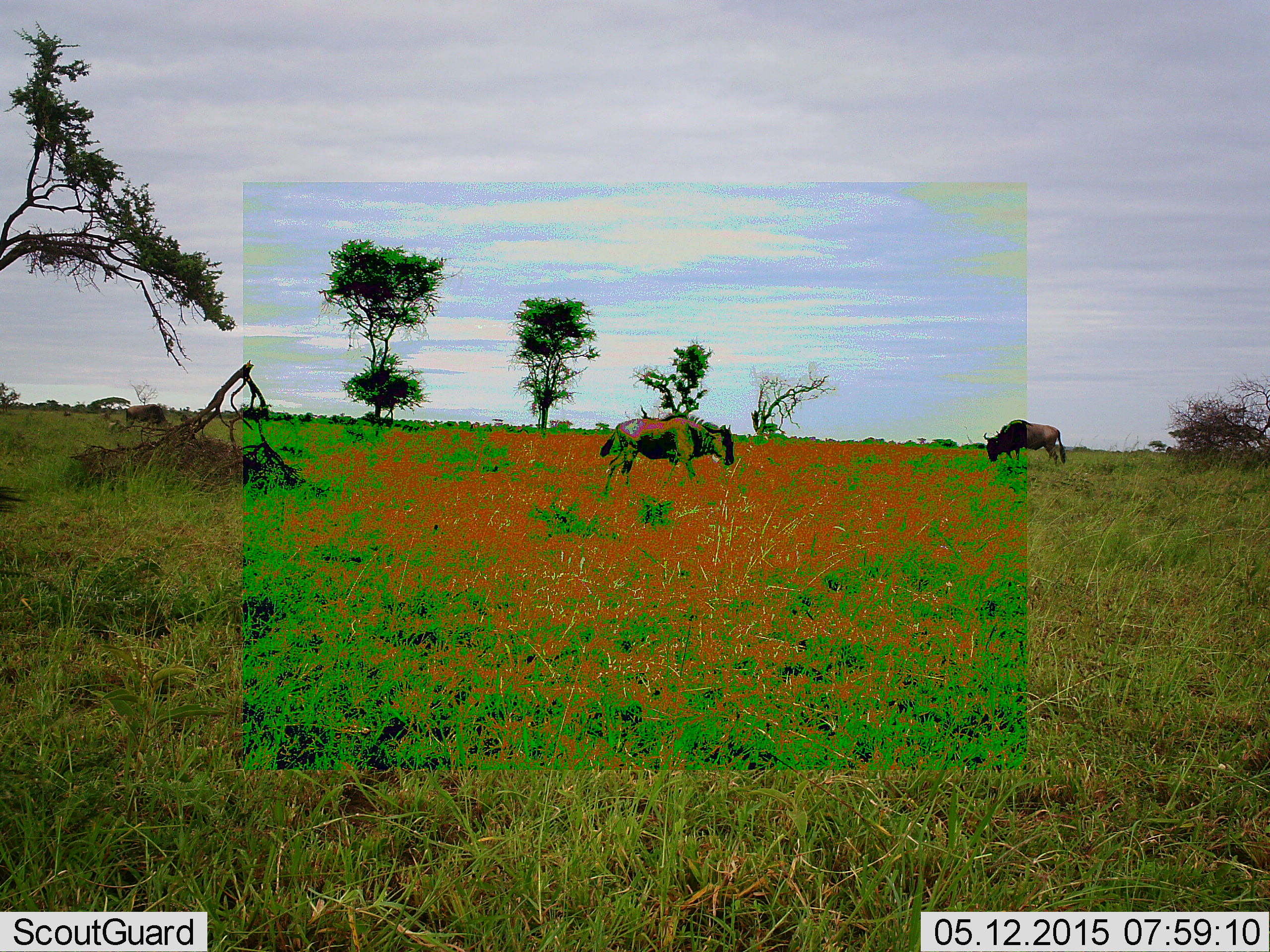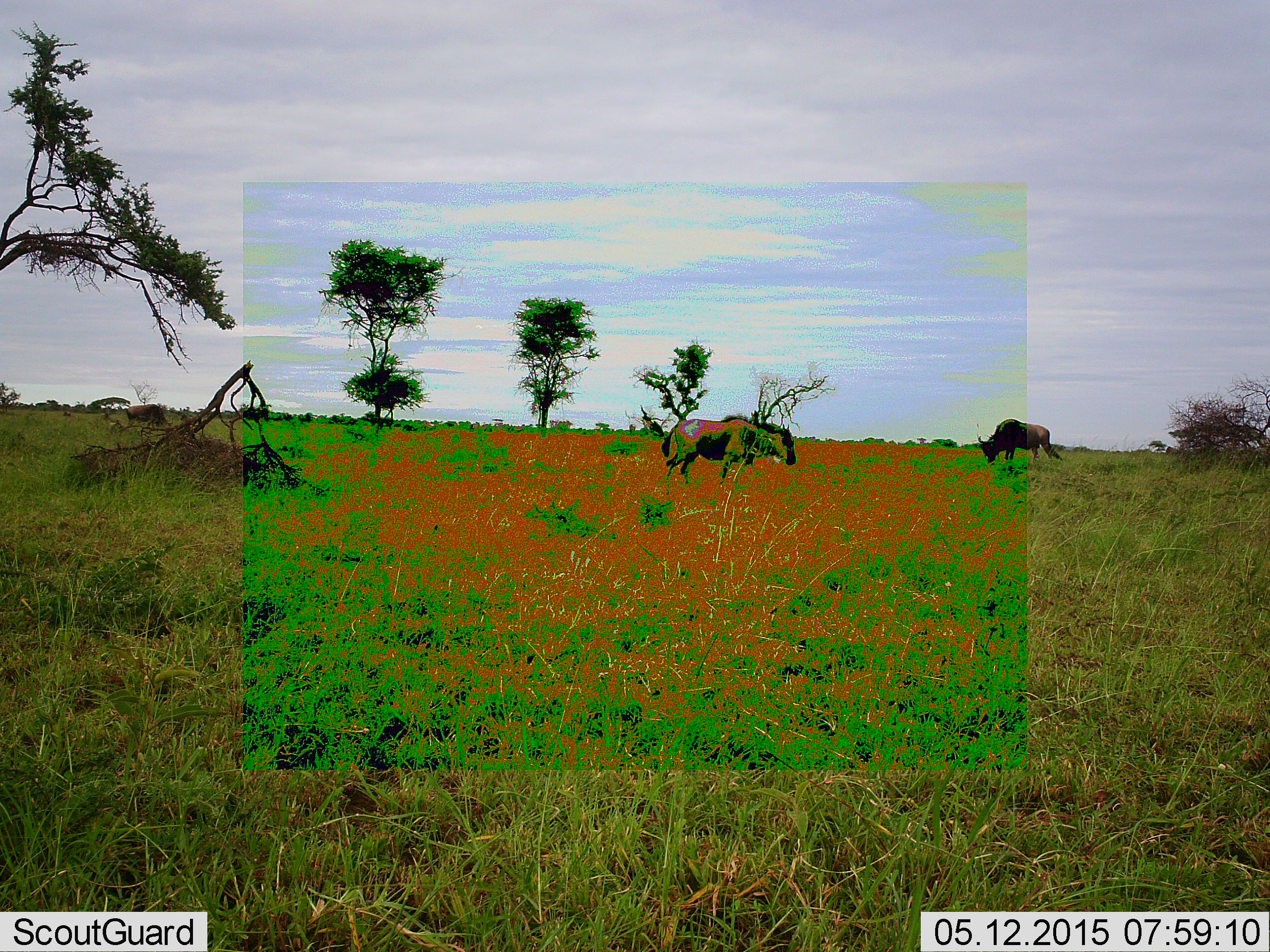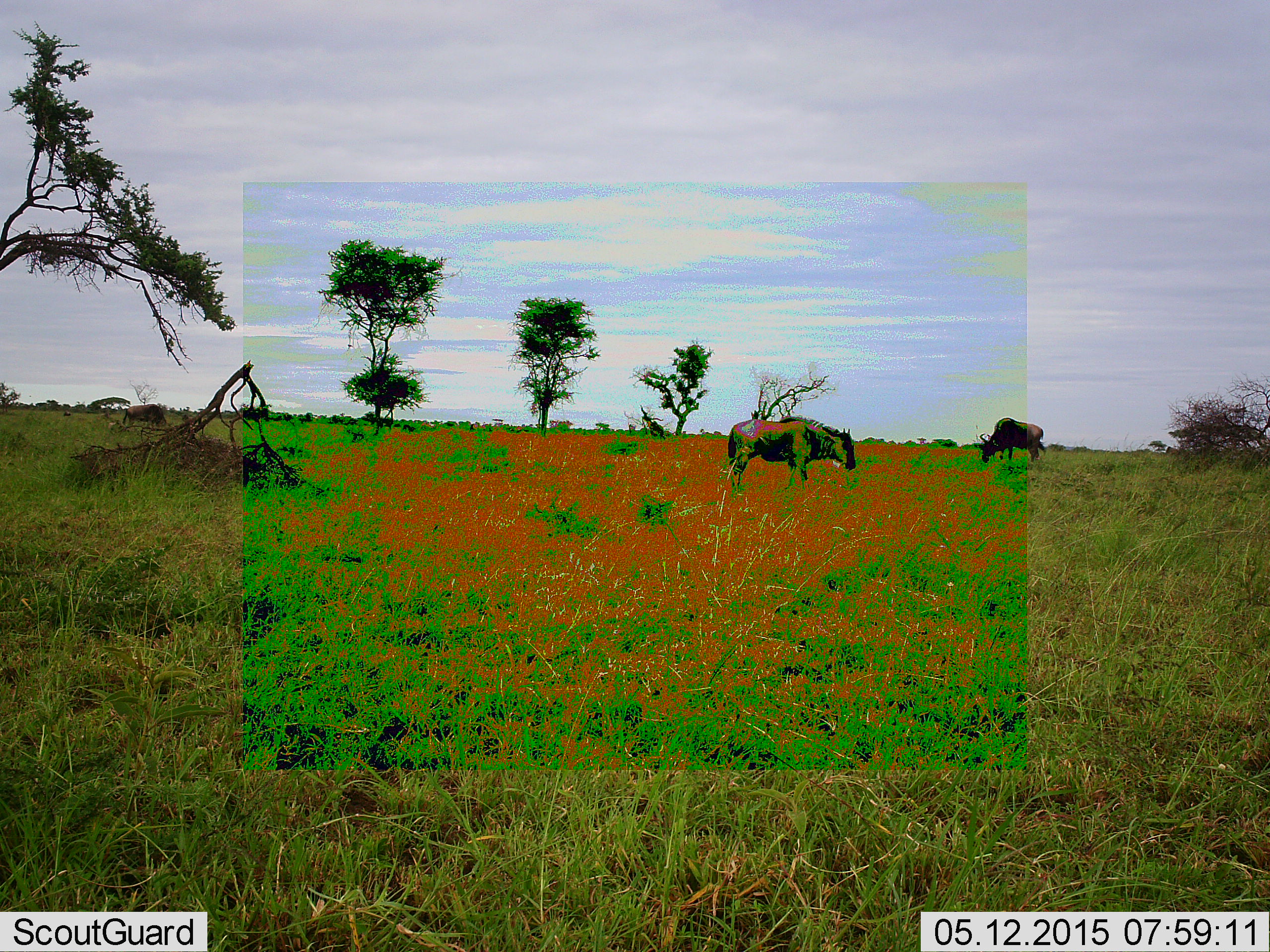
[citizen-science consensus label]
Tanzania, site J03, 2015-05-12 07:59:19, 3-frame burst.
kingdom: Animalia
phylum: Chordata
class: Mammalia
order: Artiodactyla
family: Bovidae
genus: Connochaetes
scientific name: Connochaetes taurinus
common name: blue wildebeest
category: wildebeest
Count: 2.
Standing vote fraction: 36%.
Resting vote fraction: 0%.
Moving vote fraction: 64%.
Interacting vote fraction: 9%.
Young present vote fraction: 0%.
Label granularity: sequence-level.